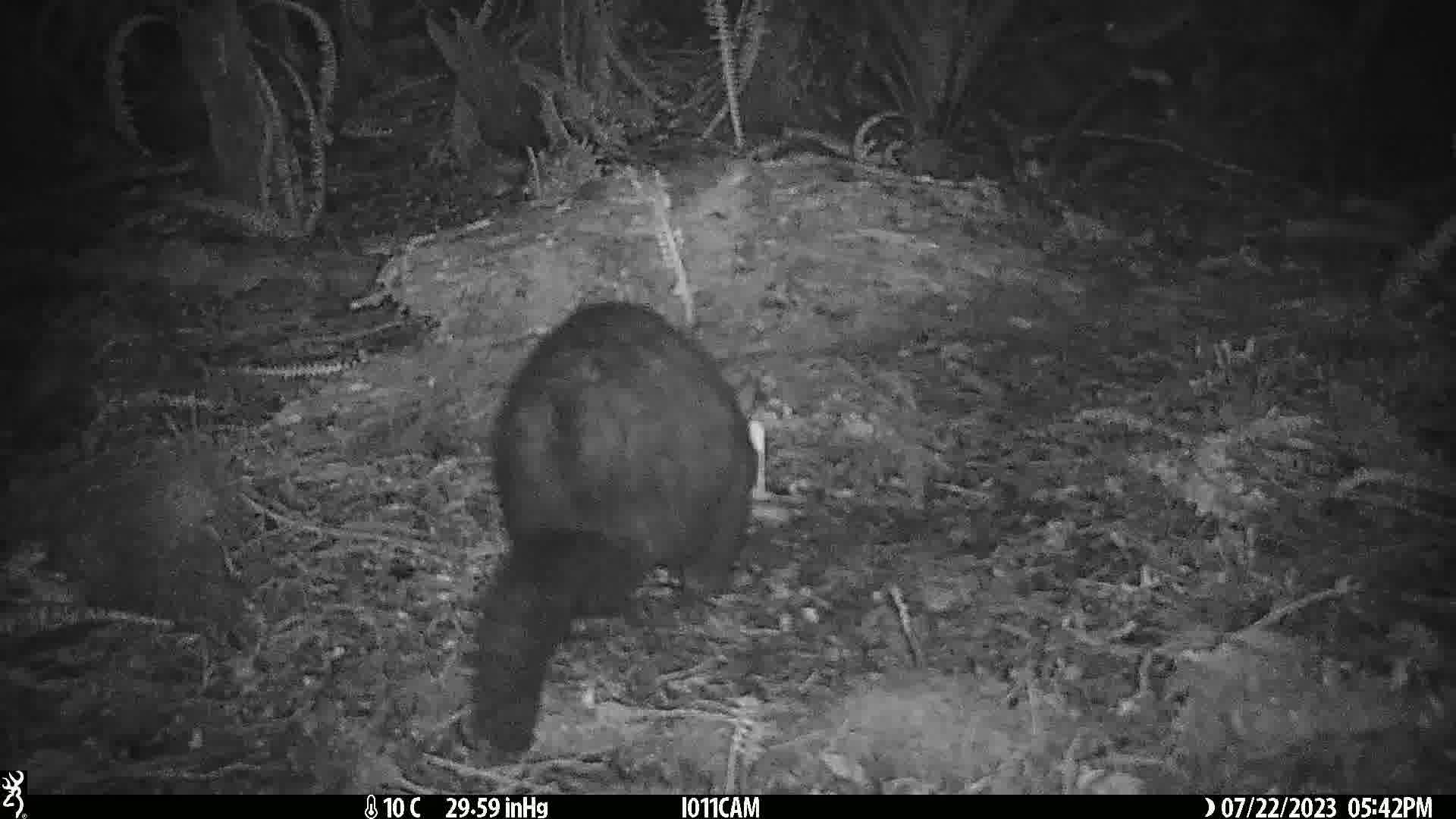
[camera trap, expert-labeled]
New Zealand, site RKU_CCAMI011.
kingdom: Animalia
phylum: Chordata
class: Mammalia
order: Diprotodontia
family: Phalangeridae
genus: Trichosurus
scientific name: Trichosurus vulpecula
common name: common brushtail possum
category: possum